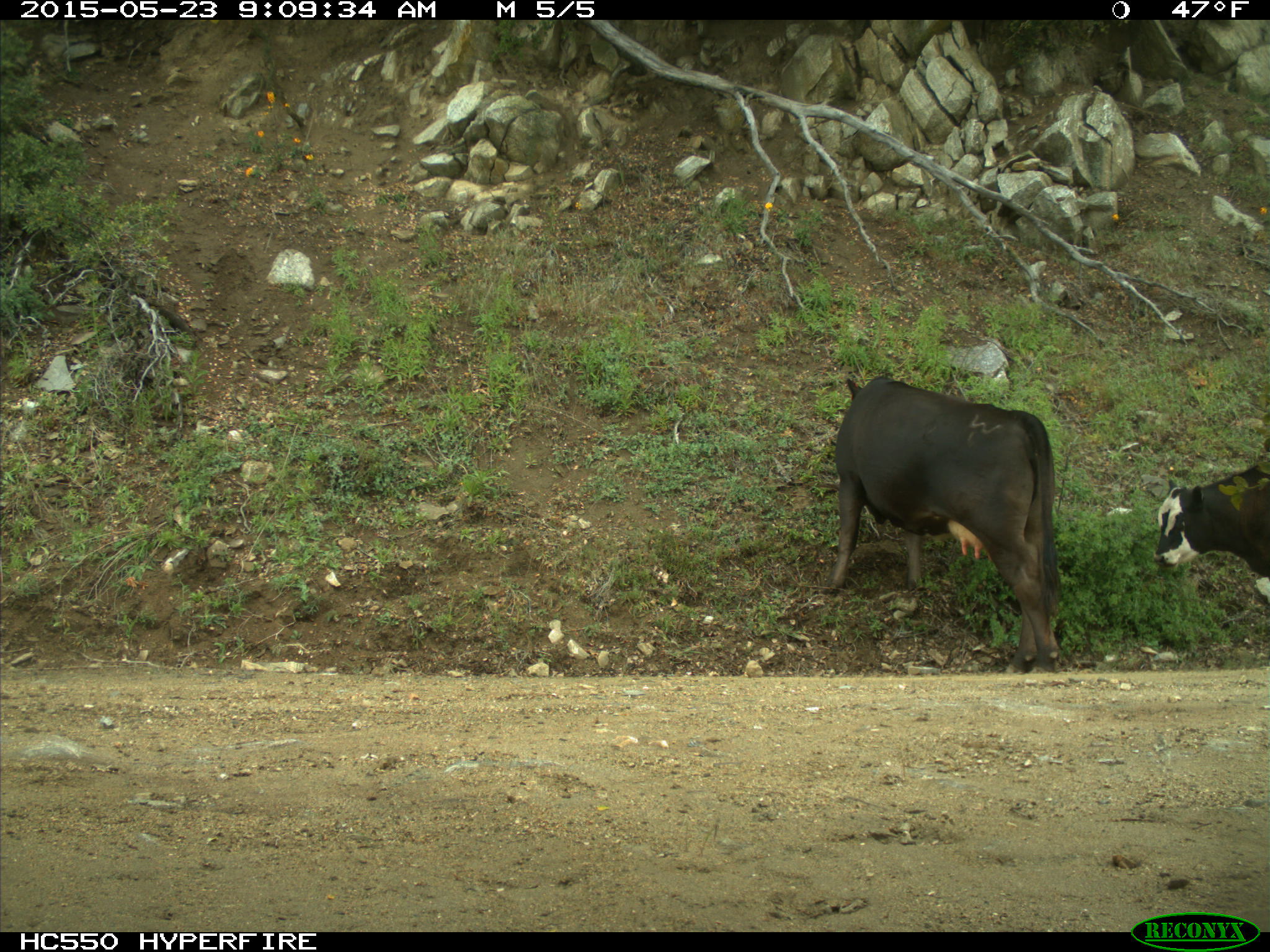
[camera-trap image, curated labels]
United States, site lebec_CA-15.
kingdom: Animalia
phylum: Chordata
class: Mammalia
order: Artiodactyla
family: Bovidae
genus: Bos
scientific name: Bos taurus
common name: domestic cow